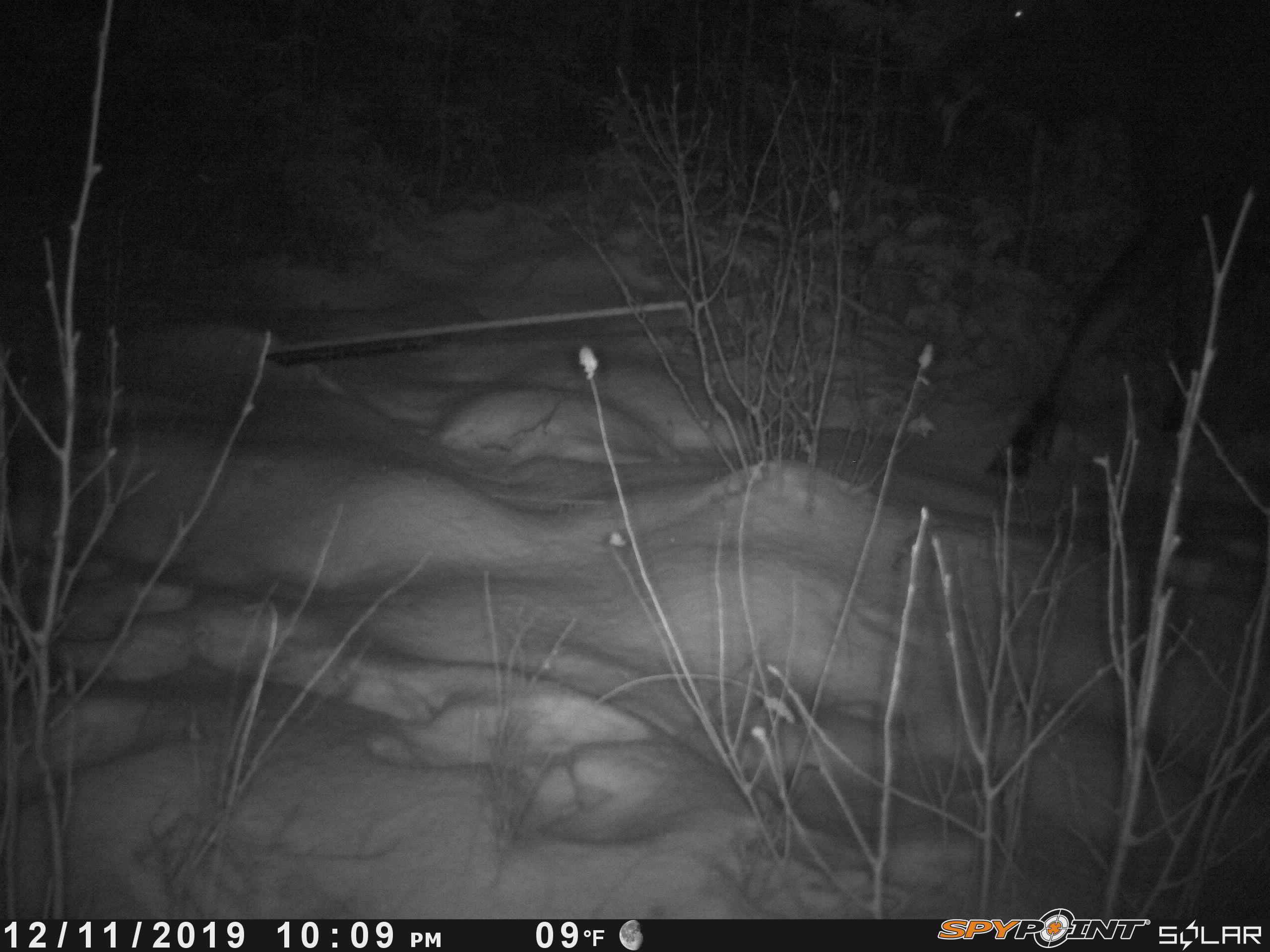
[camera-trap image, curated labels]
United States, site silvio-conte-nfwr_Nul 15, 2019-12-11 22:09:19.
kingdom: Animalia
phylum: Chordata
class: Mammalia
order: Artiodactyla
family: Cervidae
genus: Alces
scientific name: Alces alces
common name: moose